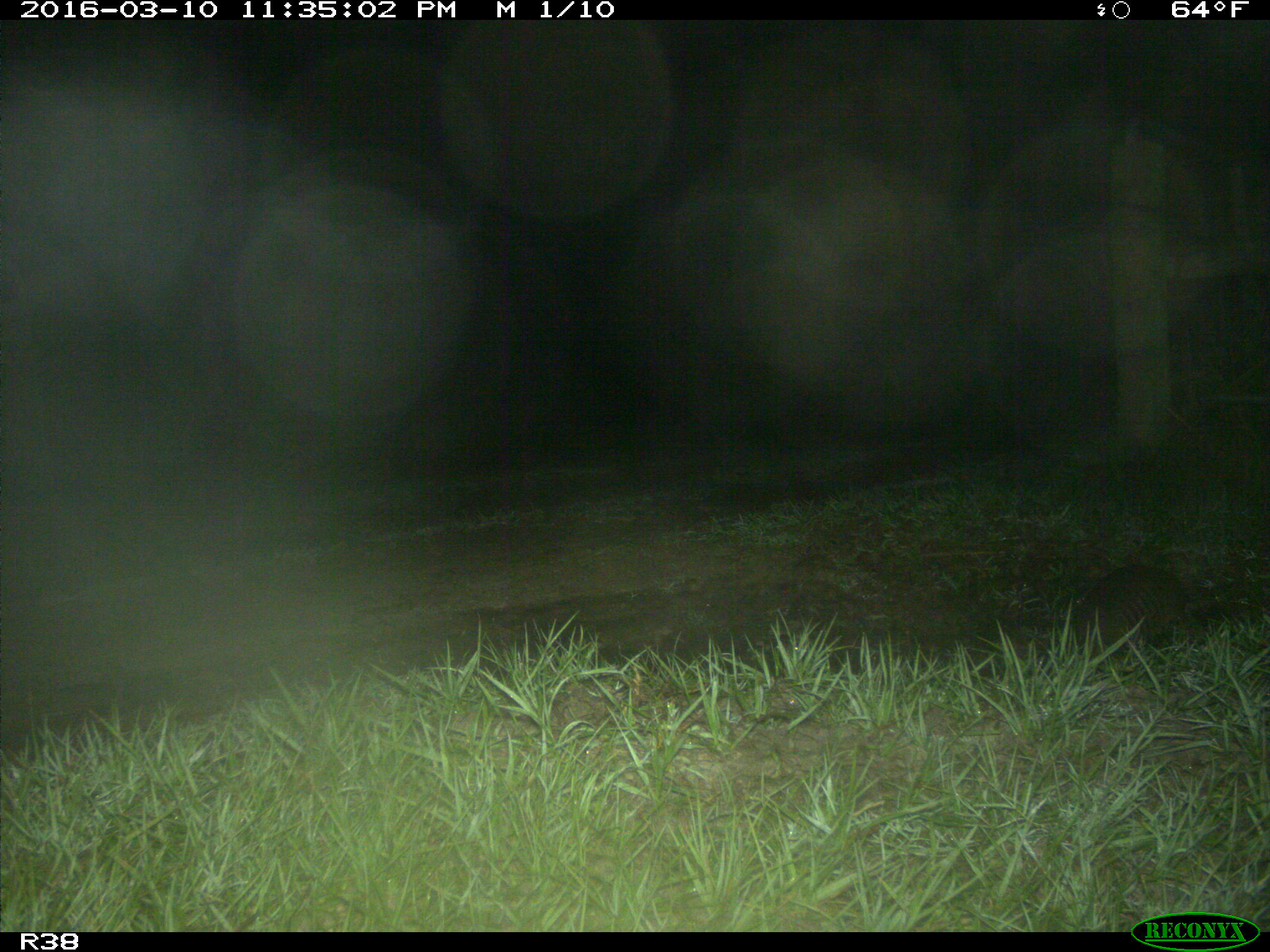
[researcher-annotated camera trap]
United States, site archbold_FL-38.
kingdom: Animalia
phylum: Chordata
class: Mammalia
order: Cingulata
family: Dasypodidae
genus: Dasypus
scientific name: Dasypus novemcinctus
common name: nine-banded armadillo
Dasypus novemcinctus (nine-banded armadillo).